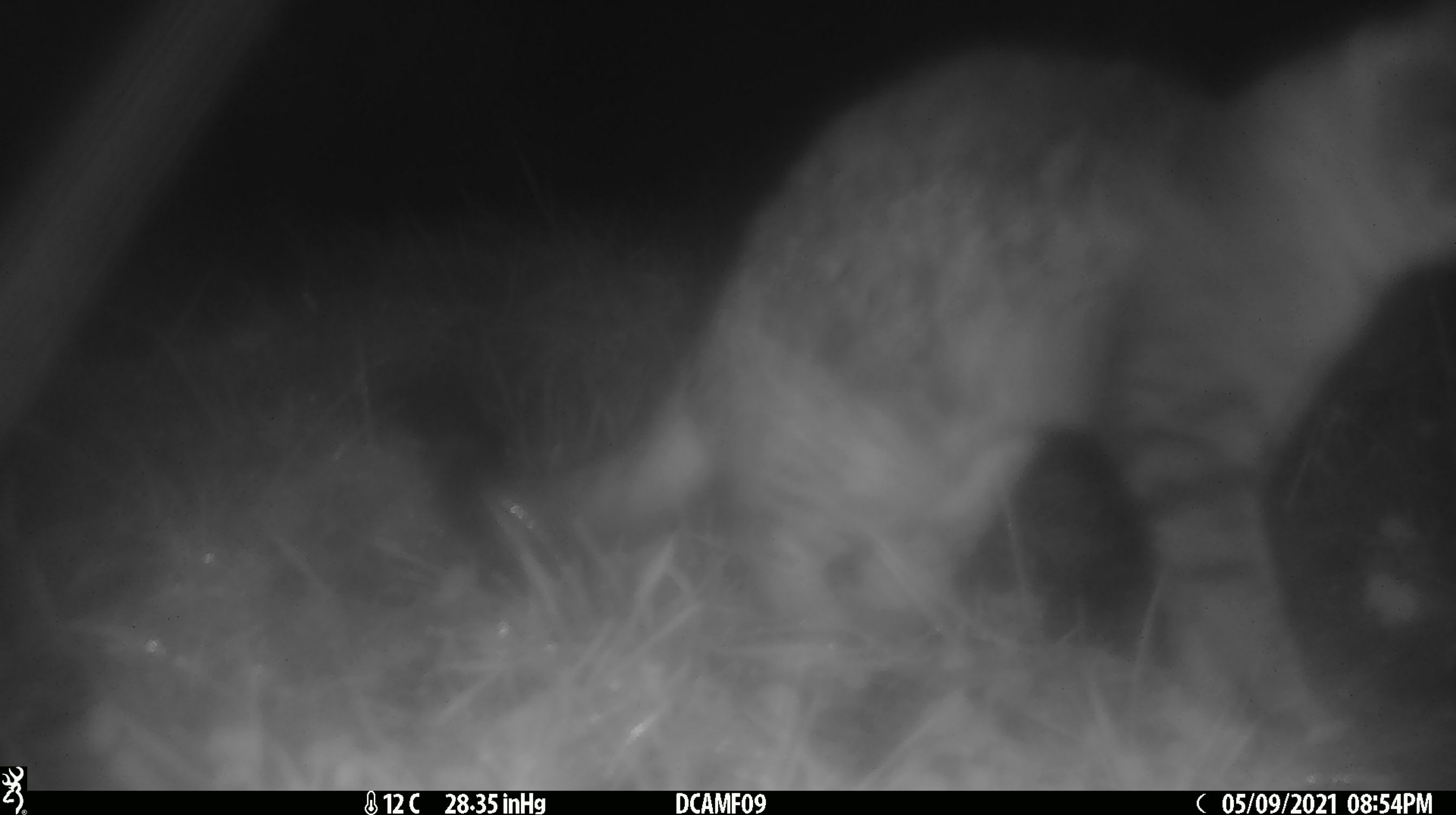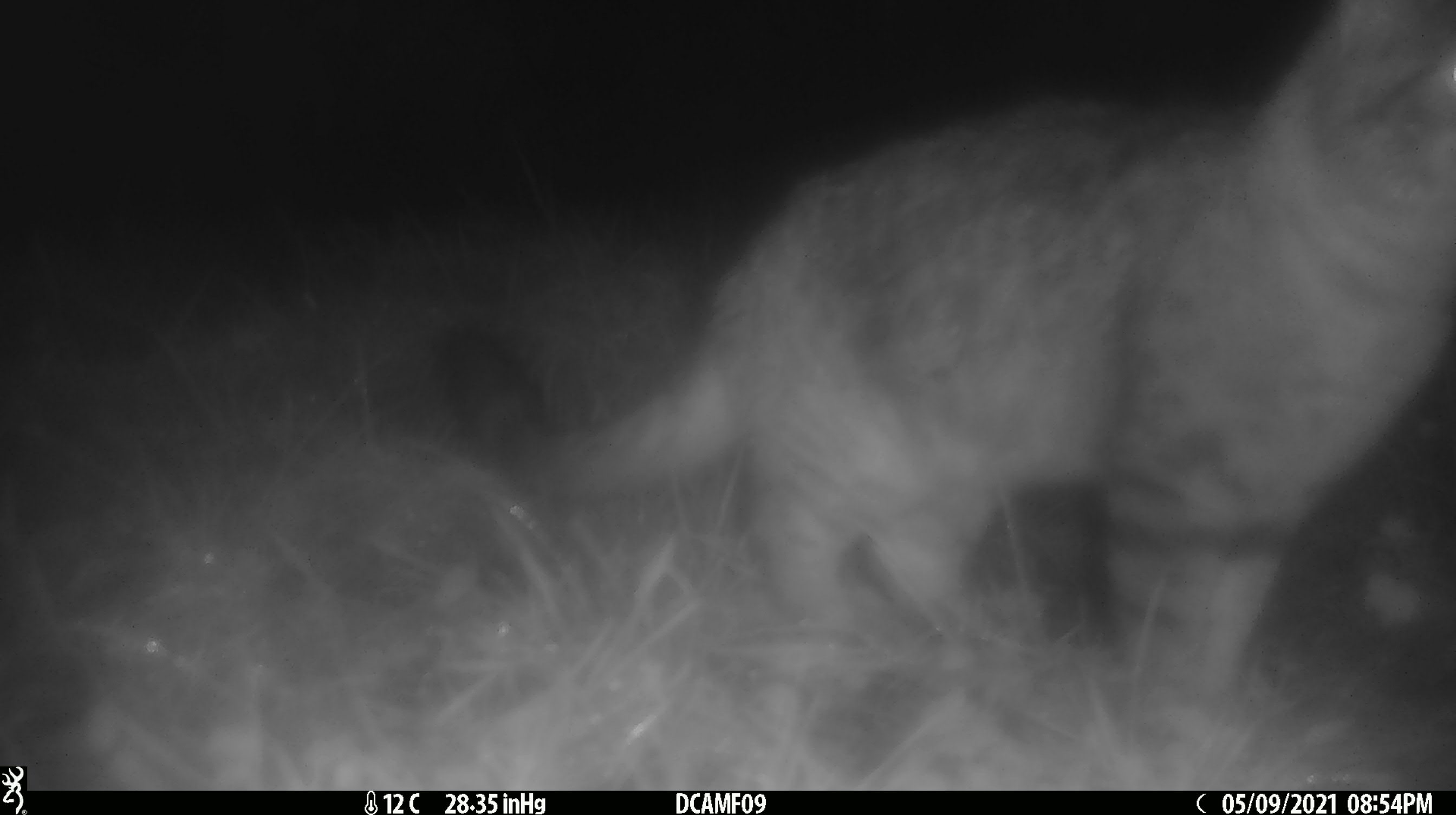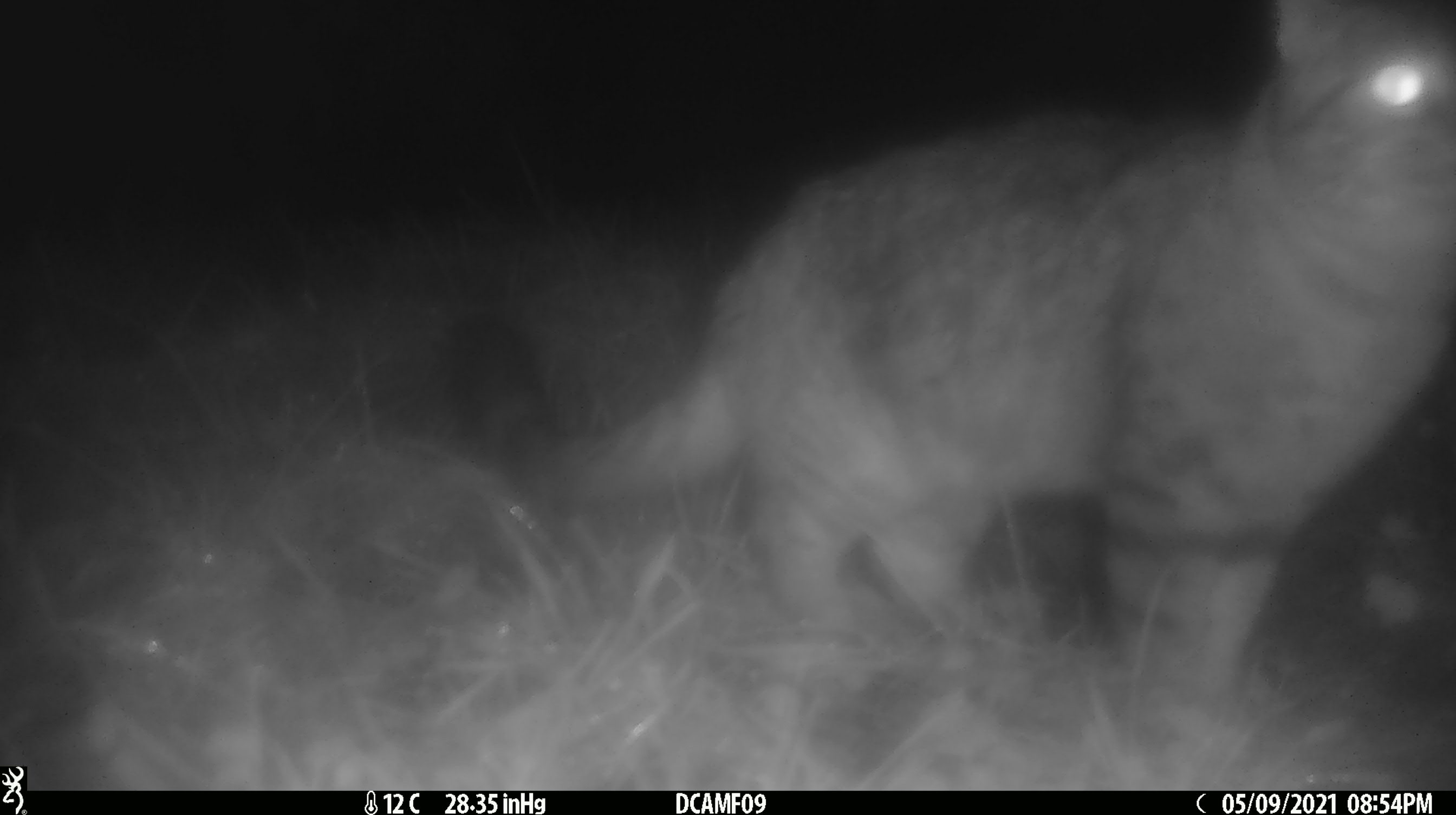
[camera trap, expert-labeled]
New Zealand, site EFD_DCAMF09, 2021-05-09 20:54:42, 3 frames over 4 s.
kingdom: Animalia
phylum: Chordata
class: Mammalia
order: Carnivora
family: Felidae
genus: Felis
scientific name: Felis catus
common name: domestic cat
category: cat